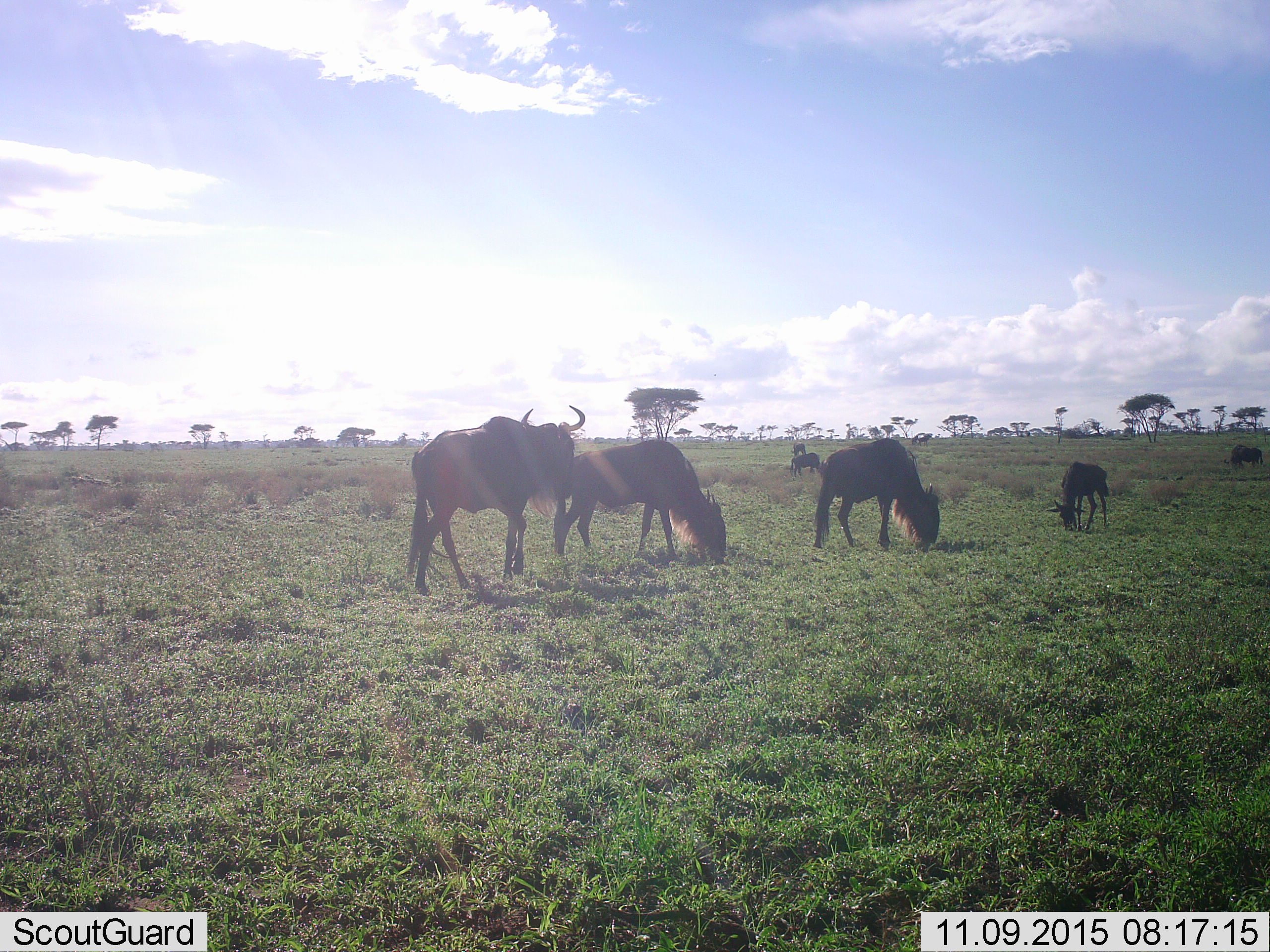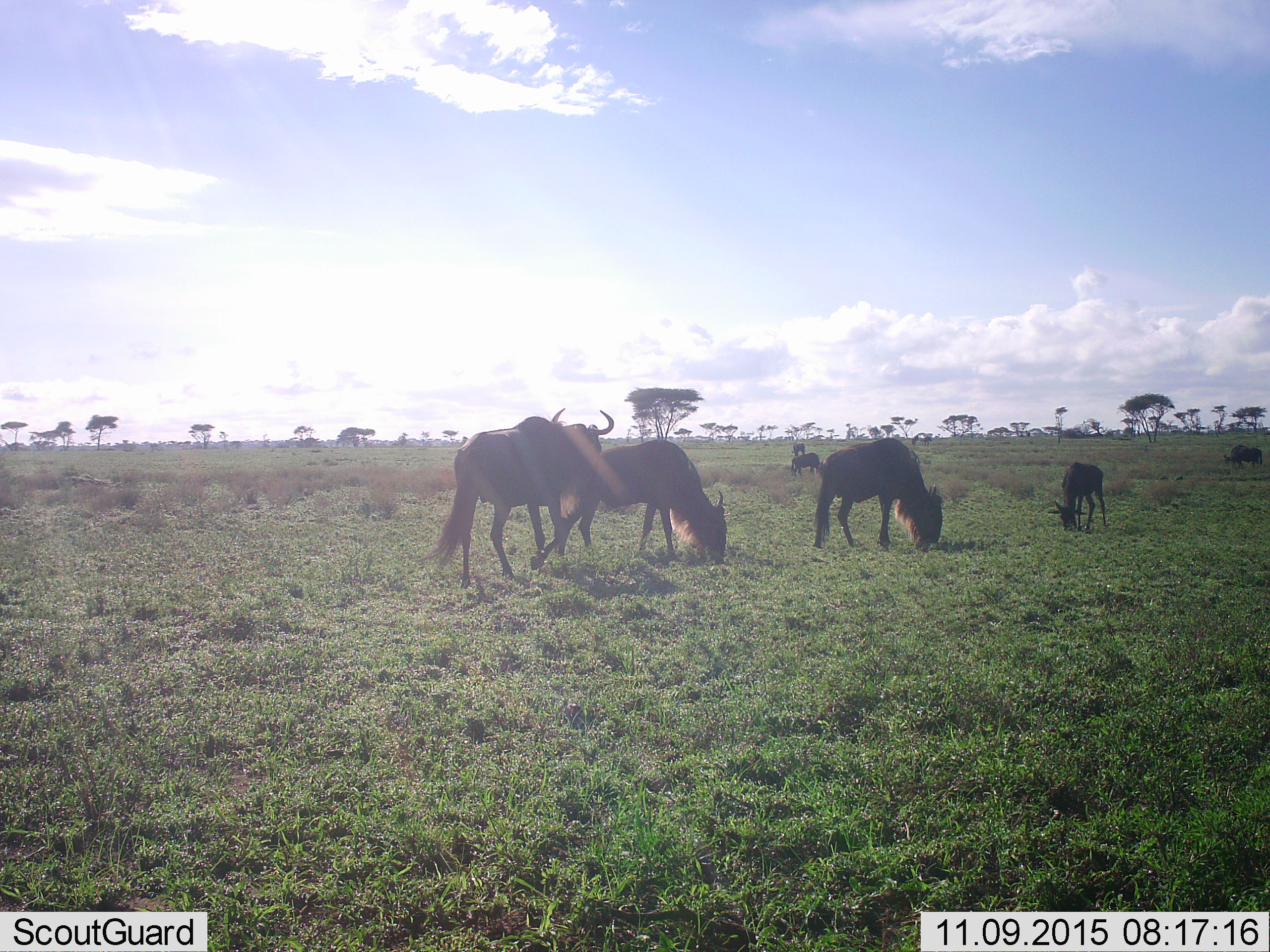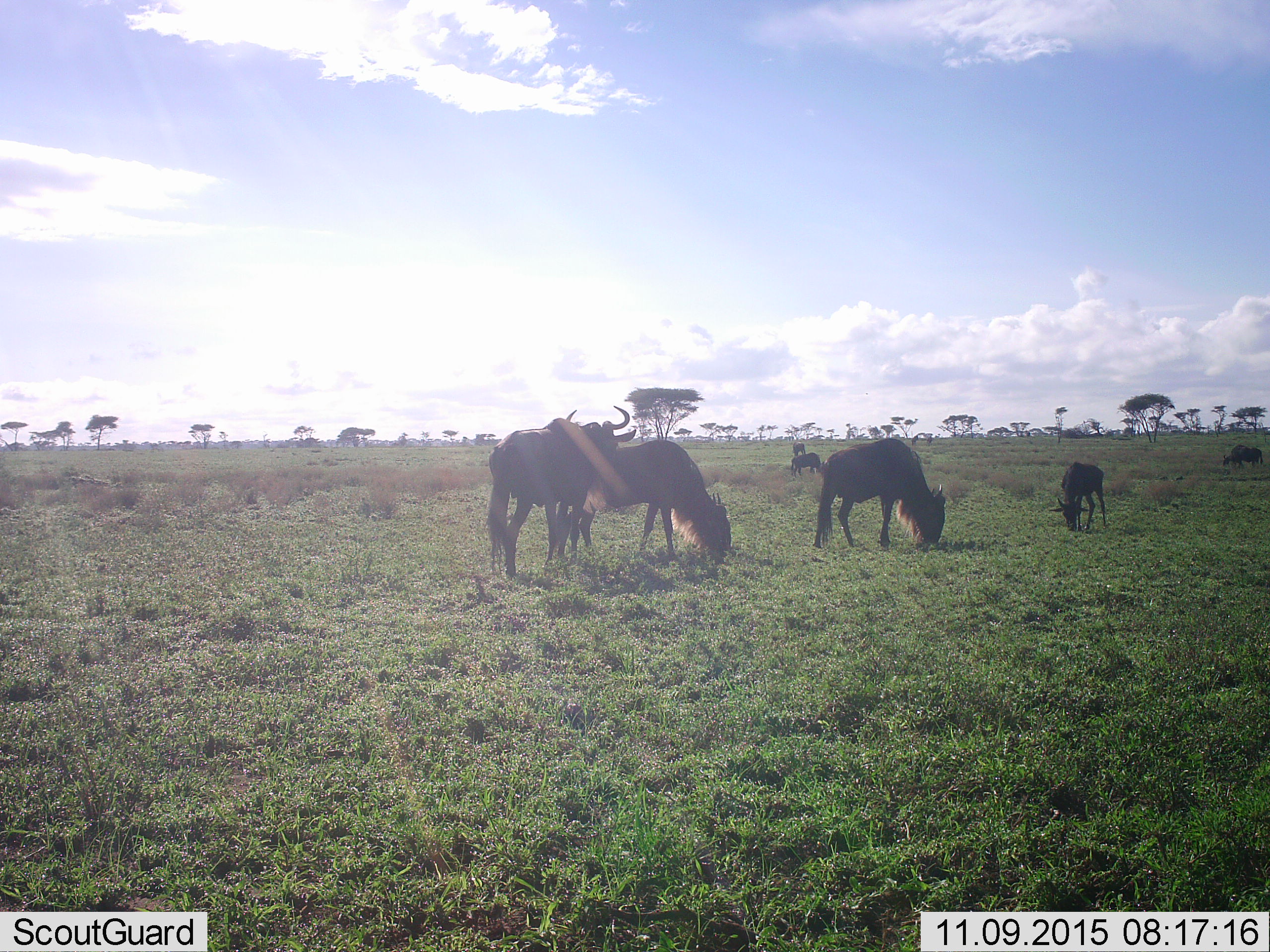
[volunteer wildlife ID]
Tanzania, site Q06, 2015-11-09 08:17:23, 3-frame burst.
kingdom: Animalia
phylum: Chordata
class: Mammalia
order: Artiodactyla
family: Bovidae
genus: Connochaetes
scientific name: Connochaetes taurinus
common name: blue wildebeest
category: wildebeest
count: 7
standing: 44%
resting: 0%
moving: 22%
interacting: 0%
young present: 22%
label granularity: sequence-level